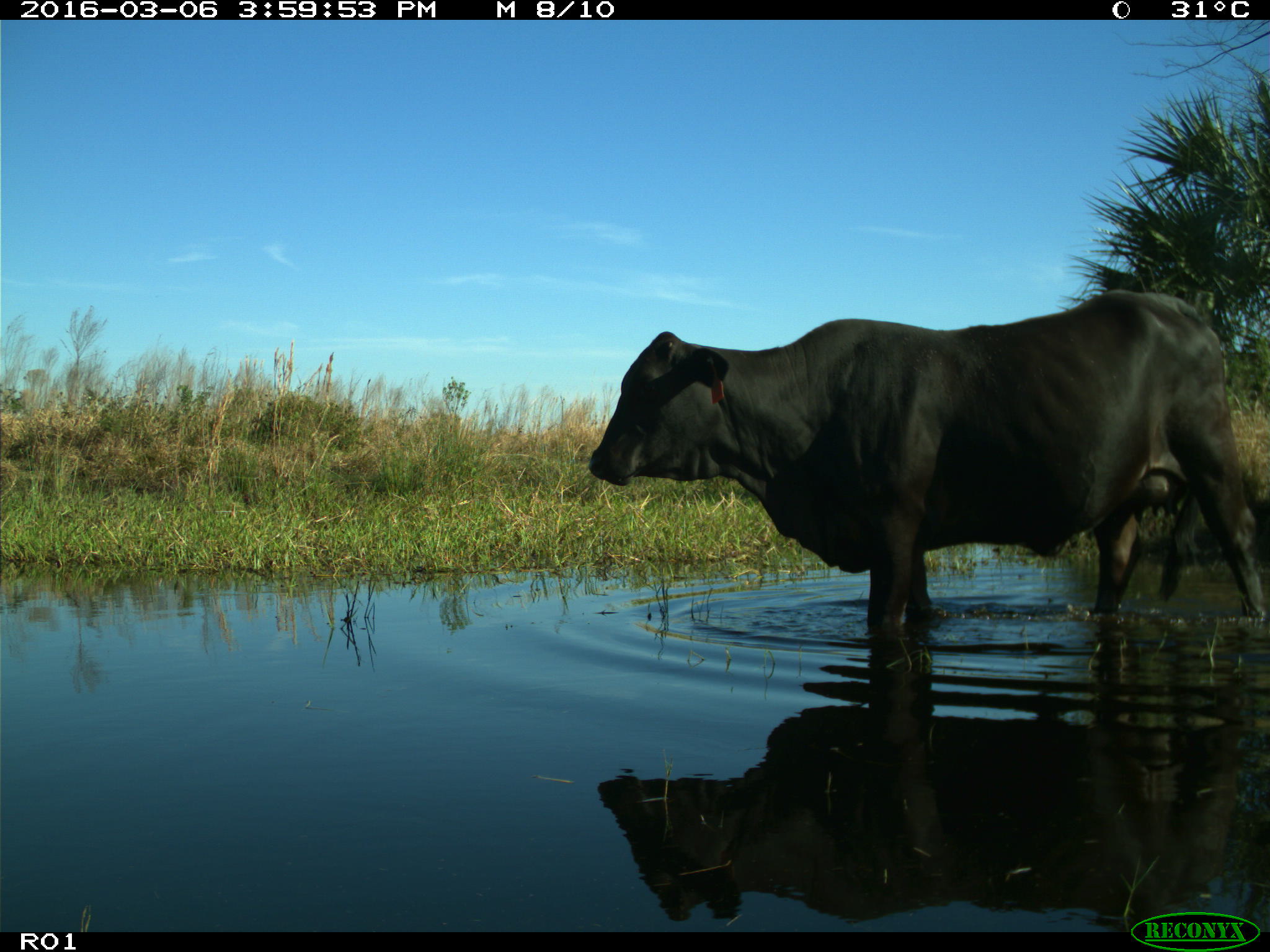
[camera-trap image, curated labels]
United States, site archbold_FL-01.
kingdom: Animalia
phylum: Chordata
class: Mammalia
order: Artiodactyla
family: Bovidae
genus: Bos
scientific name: Bos taurus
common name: domestic cow